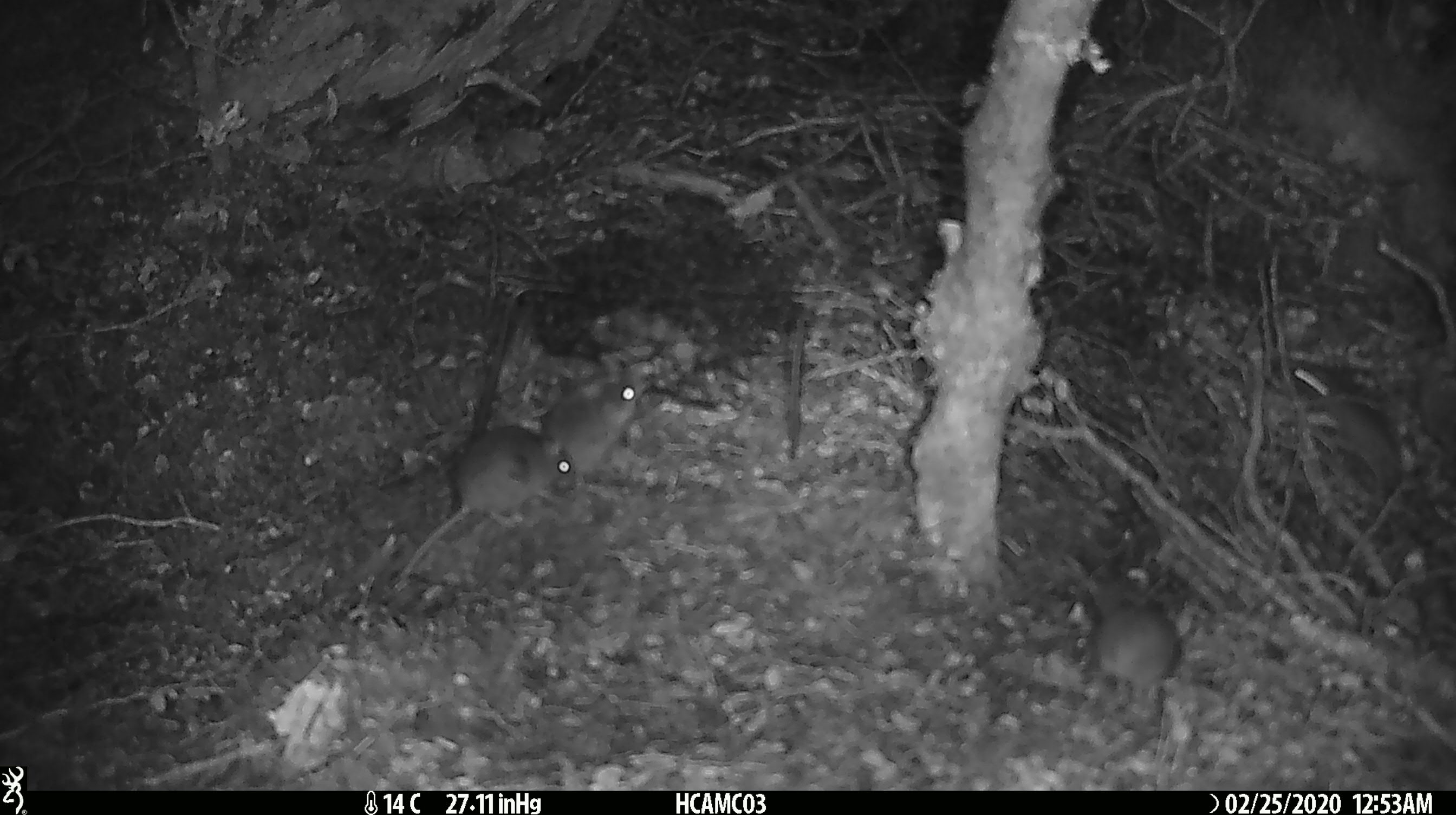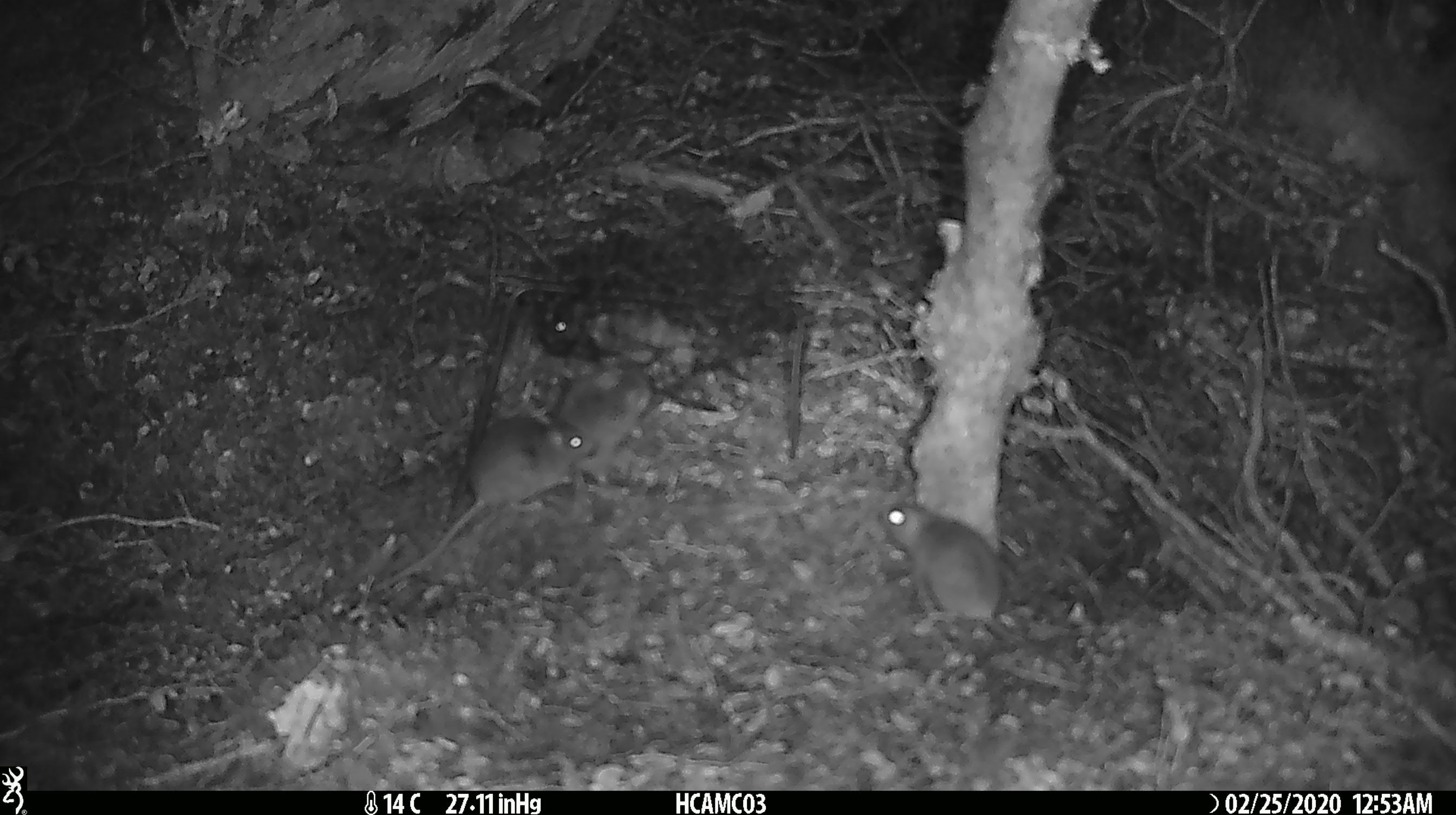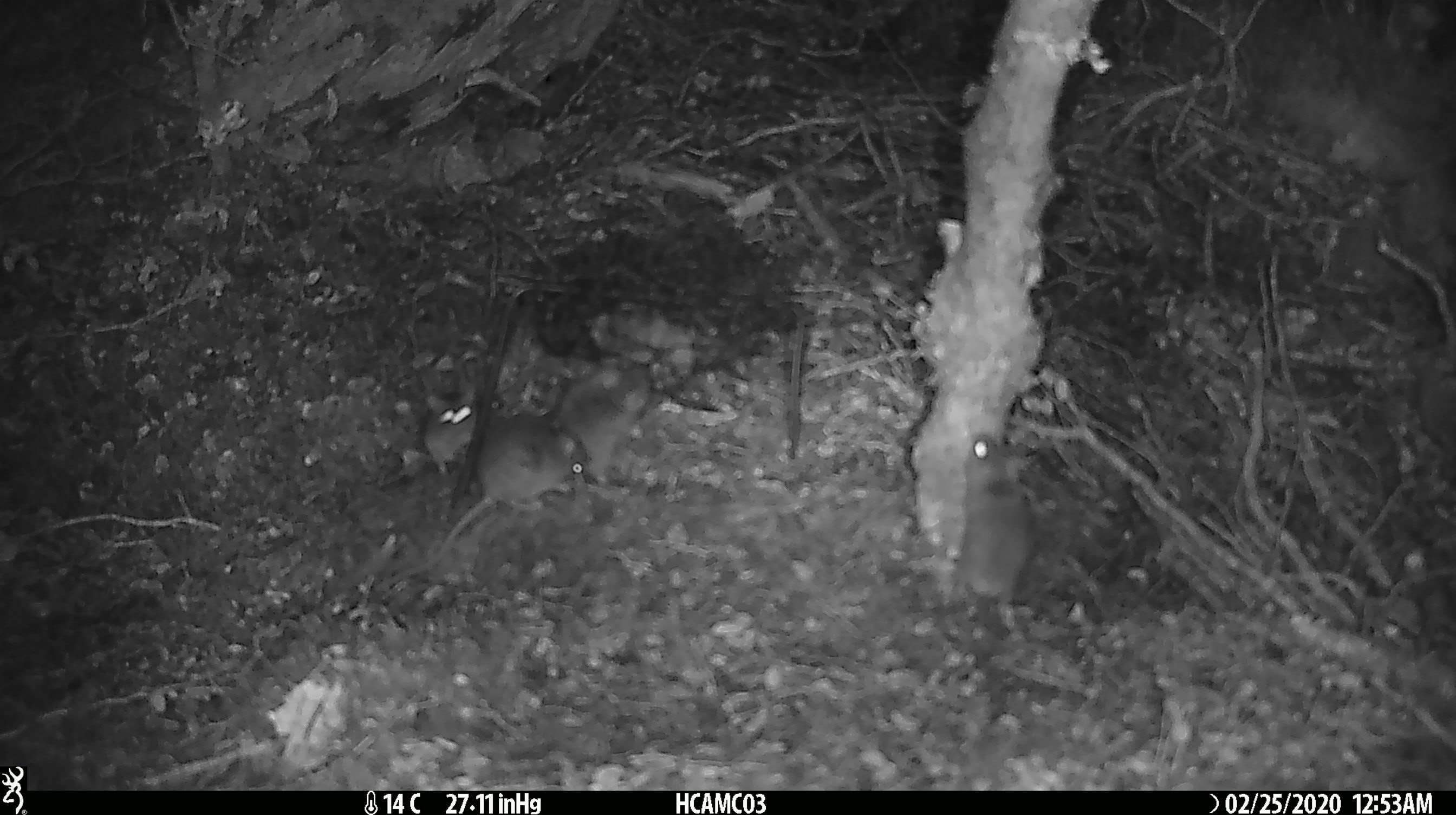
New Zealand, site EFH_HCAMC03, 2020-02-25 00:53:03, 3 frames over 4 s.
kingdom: Animalia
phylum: Chordata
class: Mammalia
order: Rodentia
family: Muridae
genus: Mus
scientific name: Mus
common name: mouse